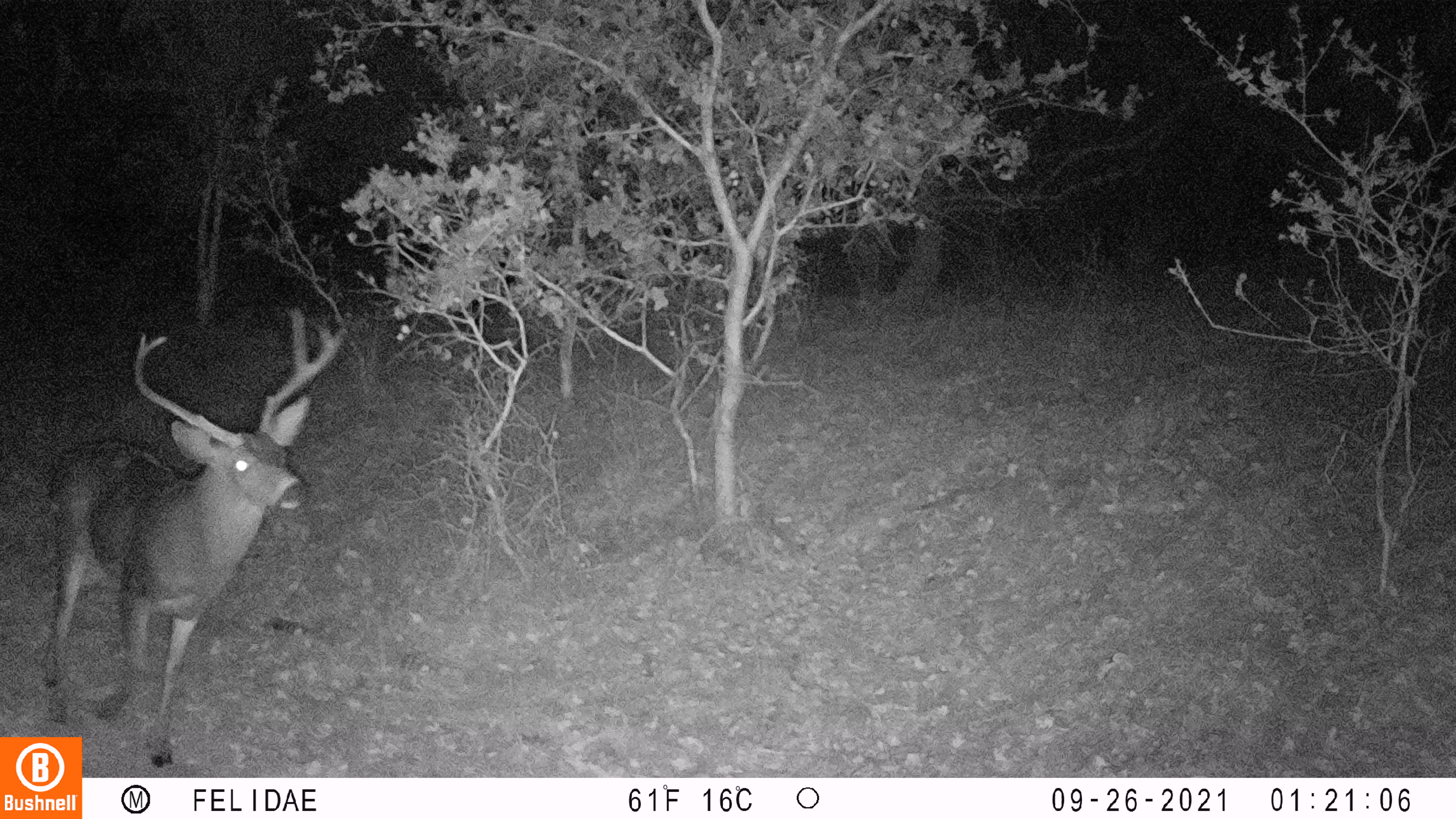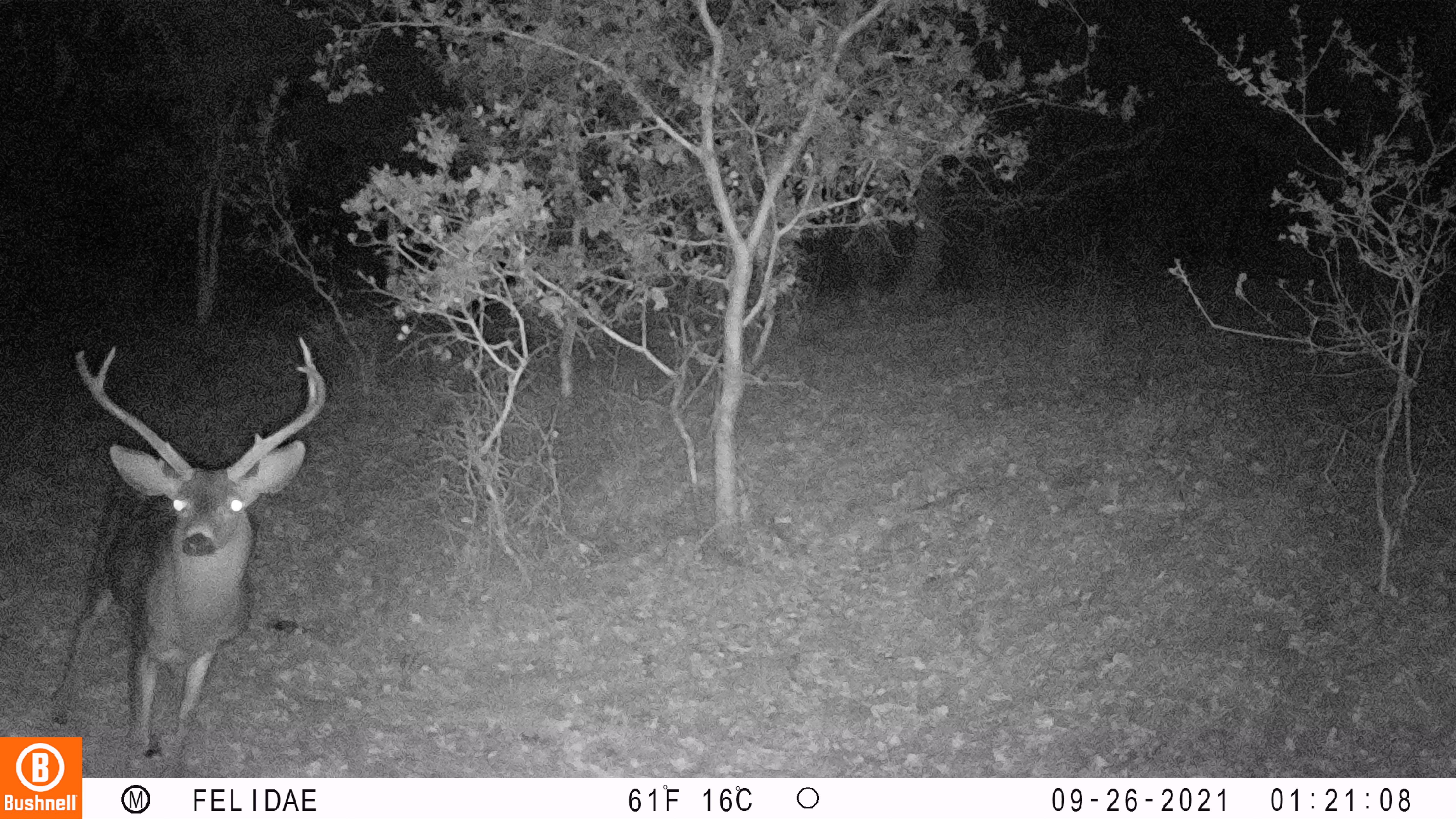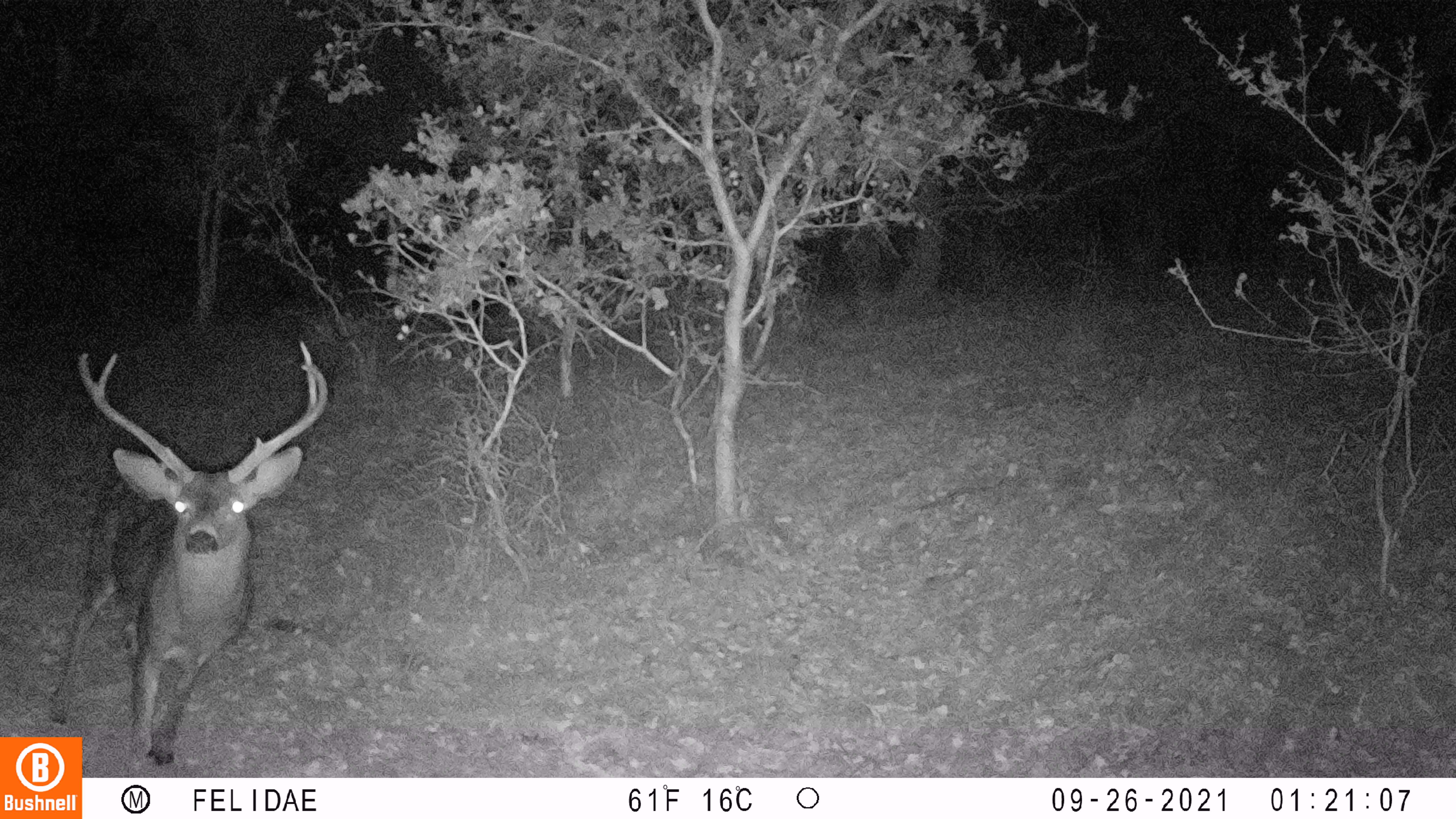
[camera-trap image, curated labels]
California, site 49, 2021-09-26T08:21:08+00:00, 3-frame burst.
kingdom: Animalia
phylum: Chordata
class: Mammalia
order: Artiodactyla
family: Cervidae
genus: Odocoileus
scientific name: Odocoileus hemionus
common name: mule deer